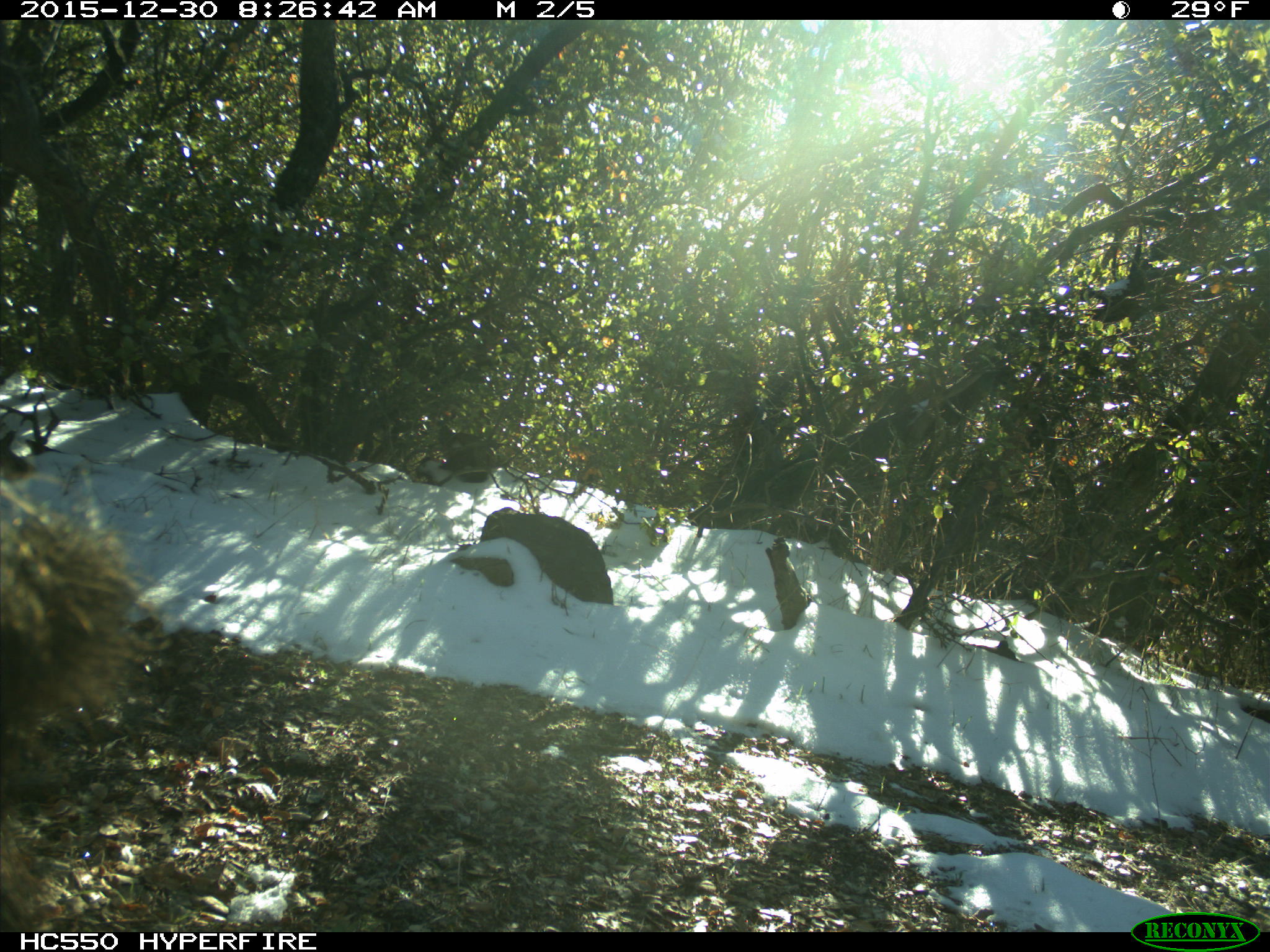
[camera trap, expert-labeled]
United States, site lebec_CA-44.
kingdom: Animalia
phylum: Chordata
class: Mammalia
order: Artiodactyla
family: Suidae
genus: Sus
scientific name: Sus scrofa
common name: wild boar